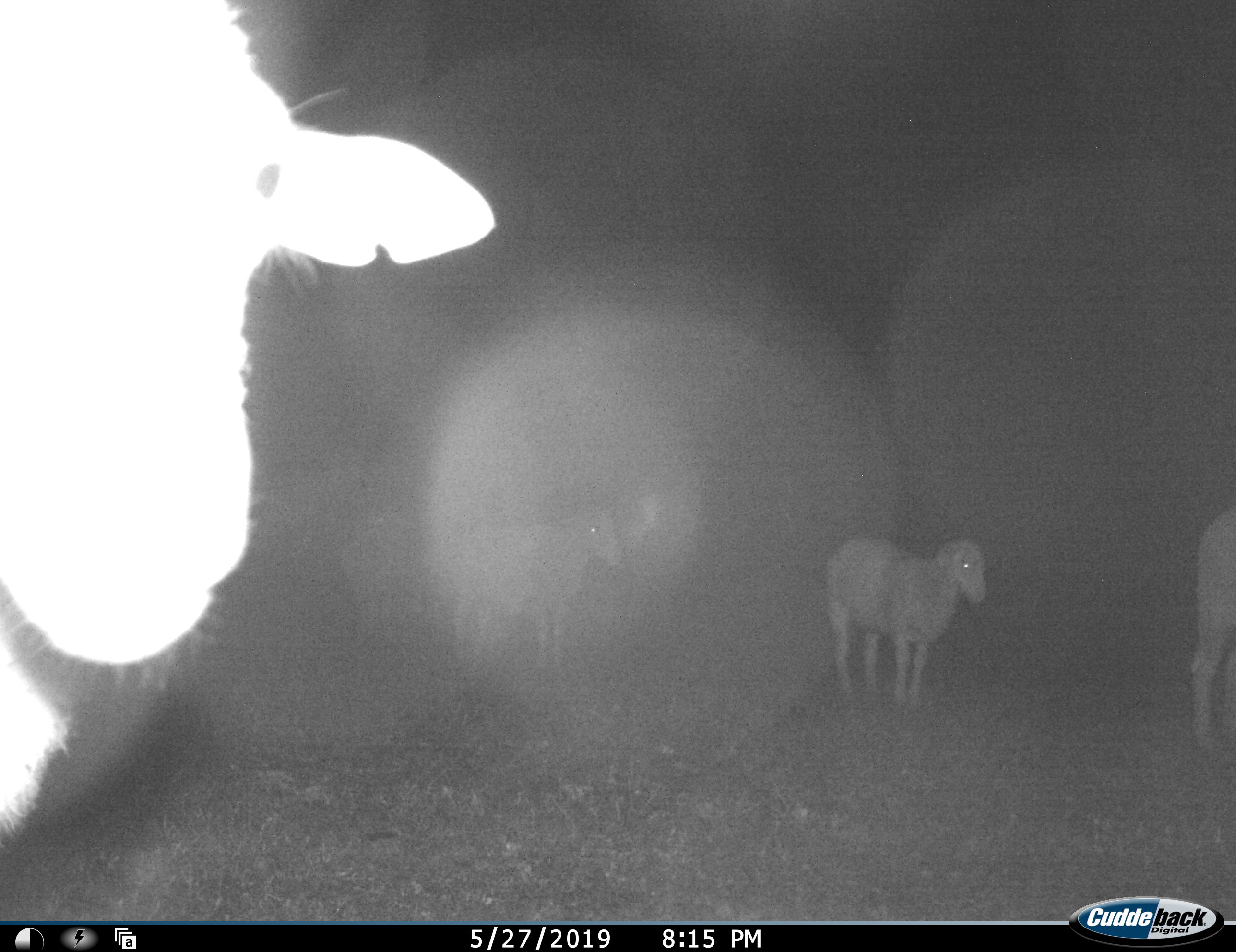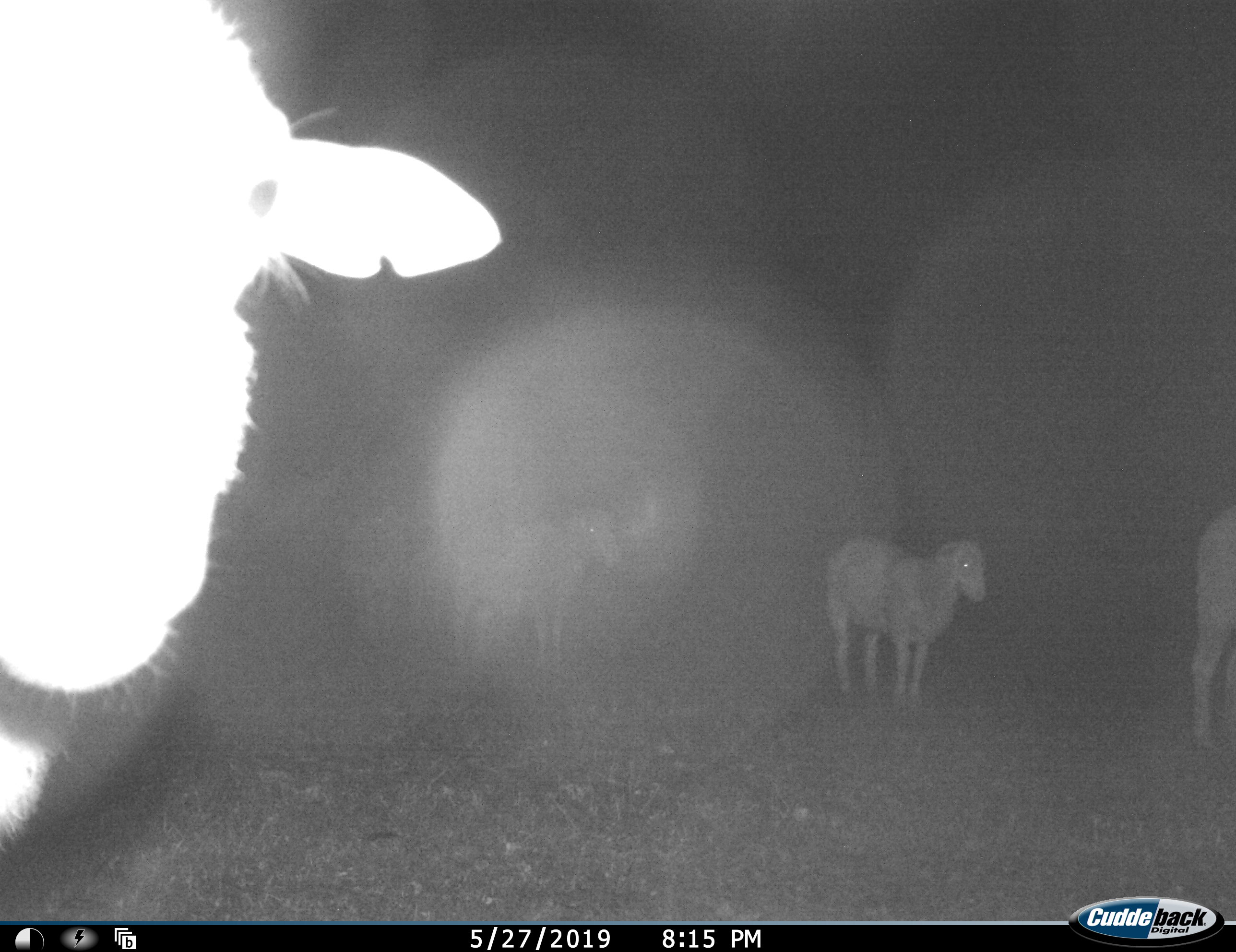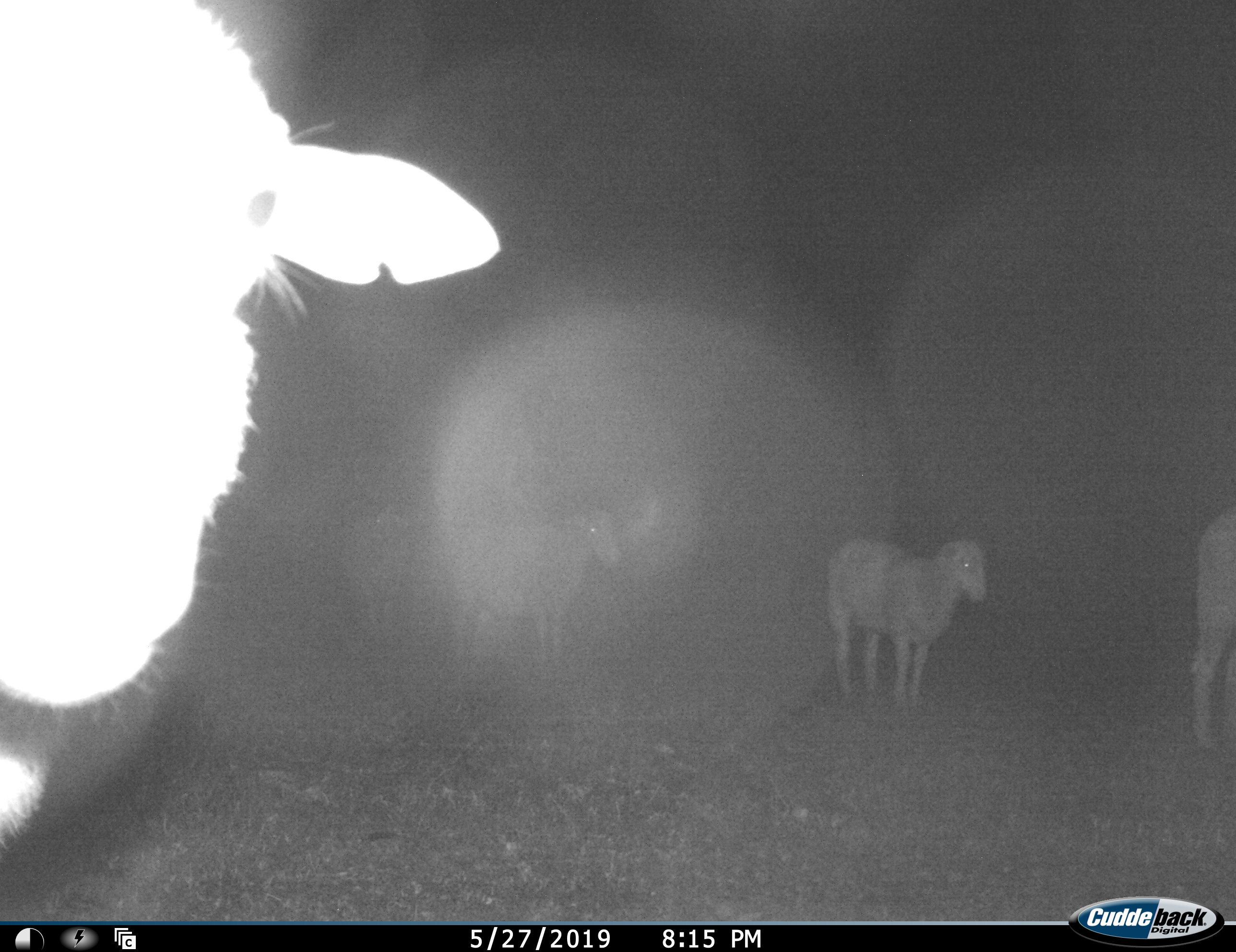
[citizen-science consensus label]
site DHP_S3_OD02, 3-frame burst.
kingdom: Animalia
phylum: Chordata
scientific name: Vertebrata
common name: domestic animal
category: domesticanimal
Domesticanimal (domestic animal) (Vertebrata), count 5. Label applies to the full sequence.